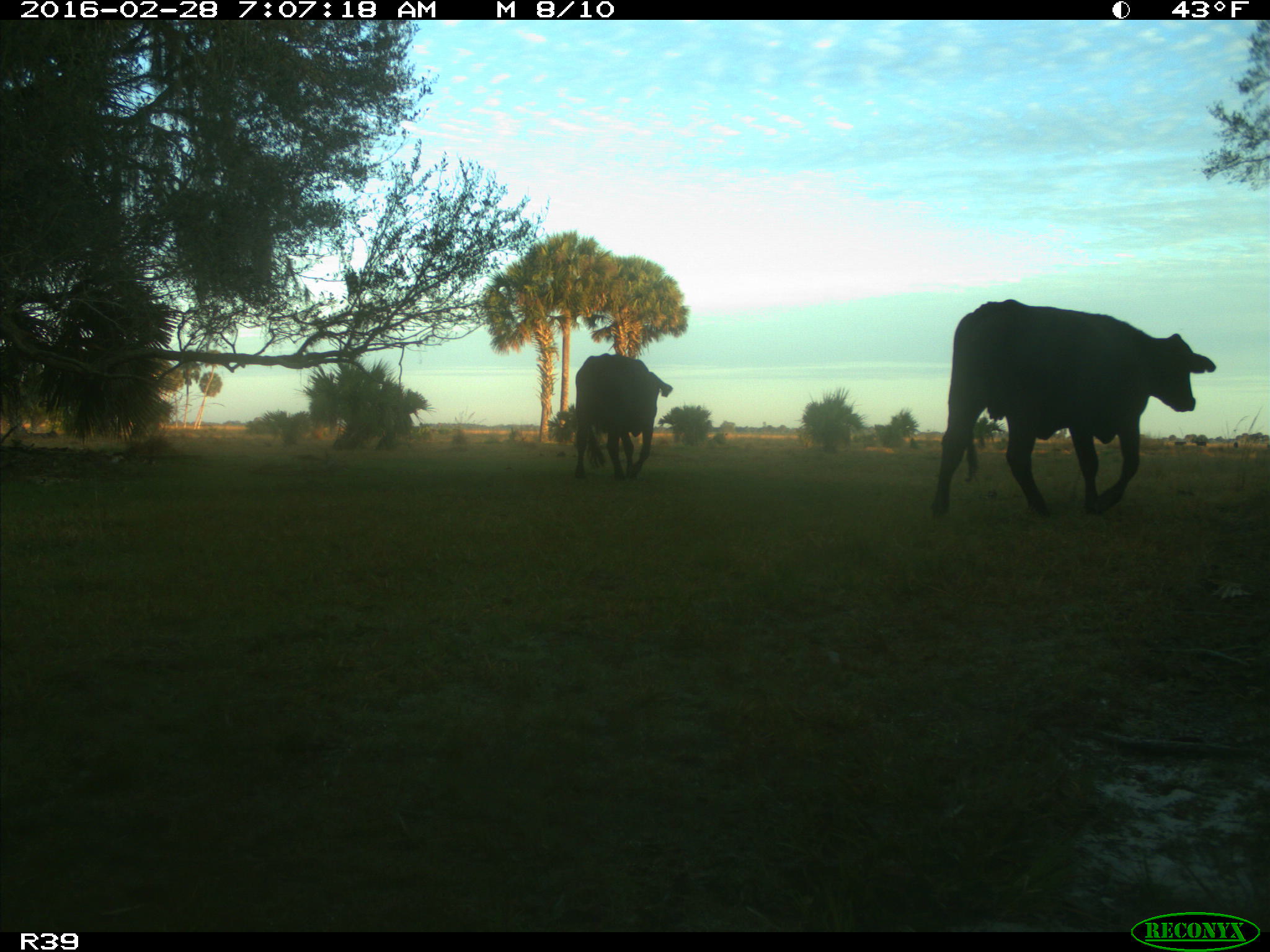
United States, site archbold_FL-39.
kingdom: Animalia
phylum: Chordata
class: Mammalia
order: Artiodactyla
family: Bovidae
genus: Bos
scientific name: Bos taurus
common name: domestic cow